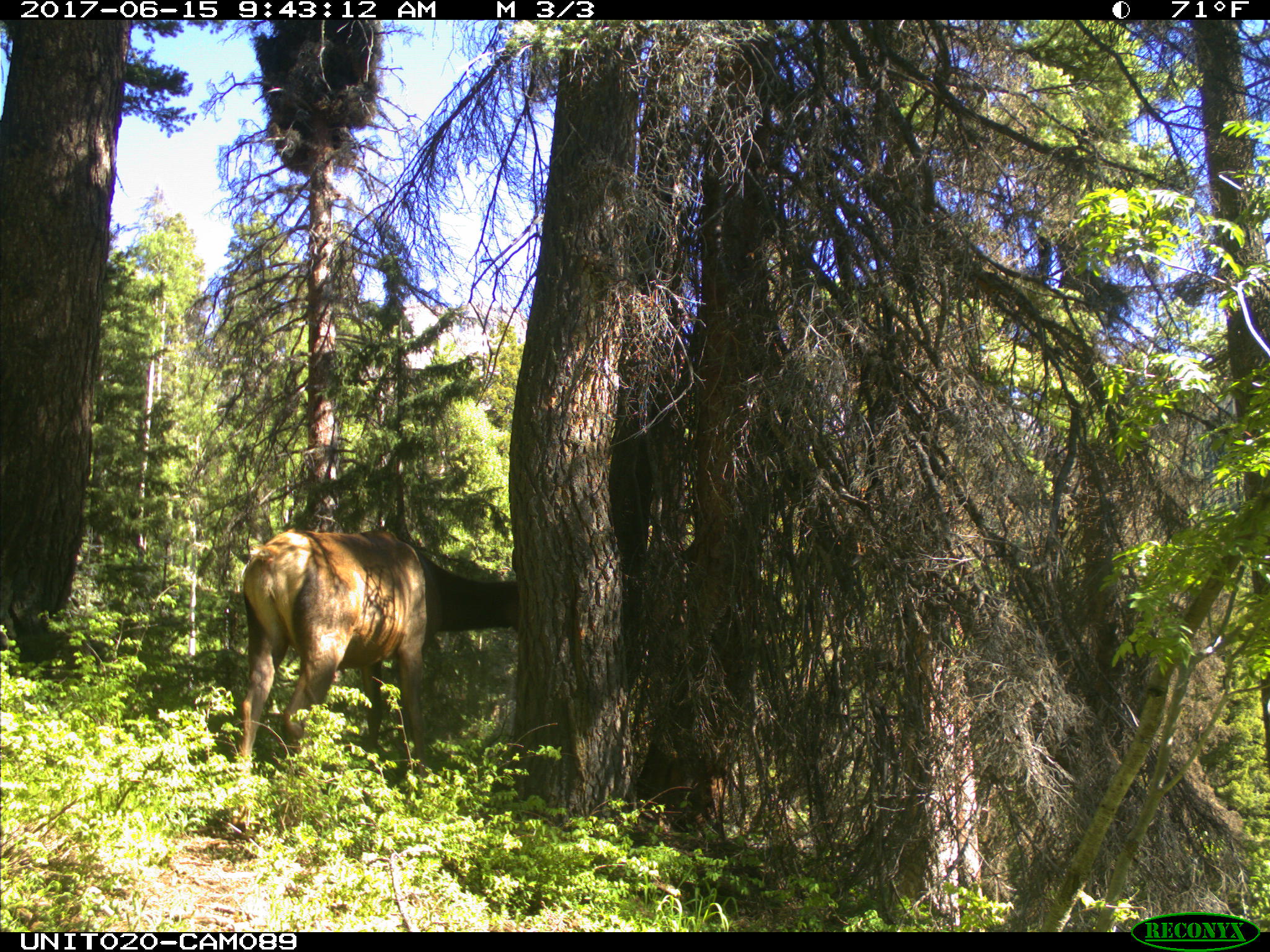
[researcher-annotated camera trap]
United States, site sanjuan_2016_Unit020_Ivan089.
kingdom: Animalia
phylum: Chordata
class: Mammalia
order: Artiodactyla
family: Cervidae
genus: Cervus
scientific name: Cervus elaphus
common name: red deer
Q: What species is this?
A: Cervus elaphus (red deer).